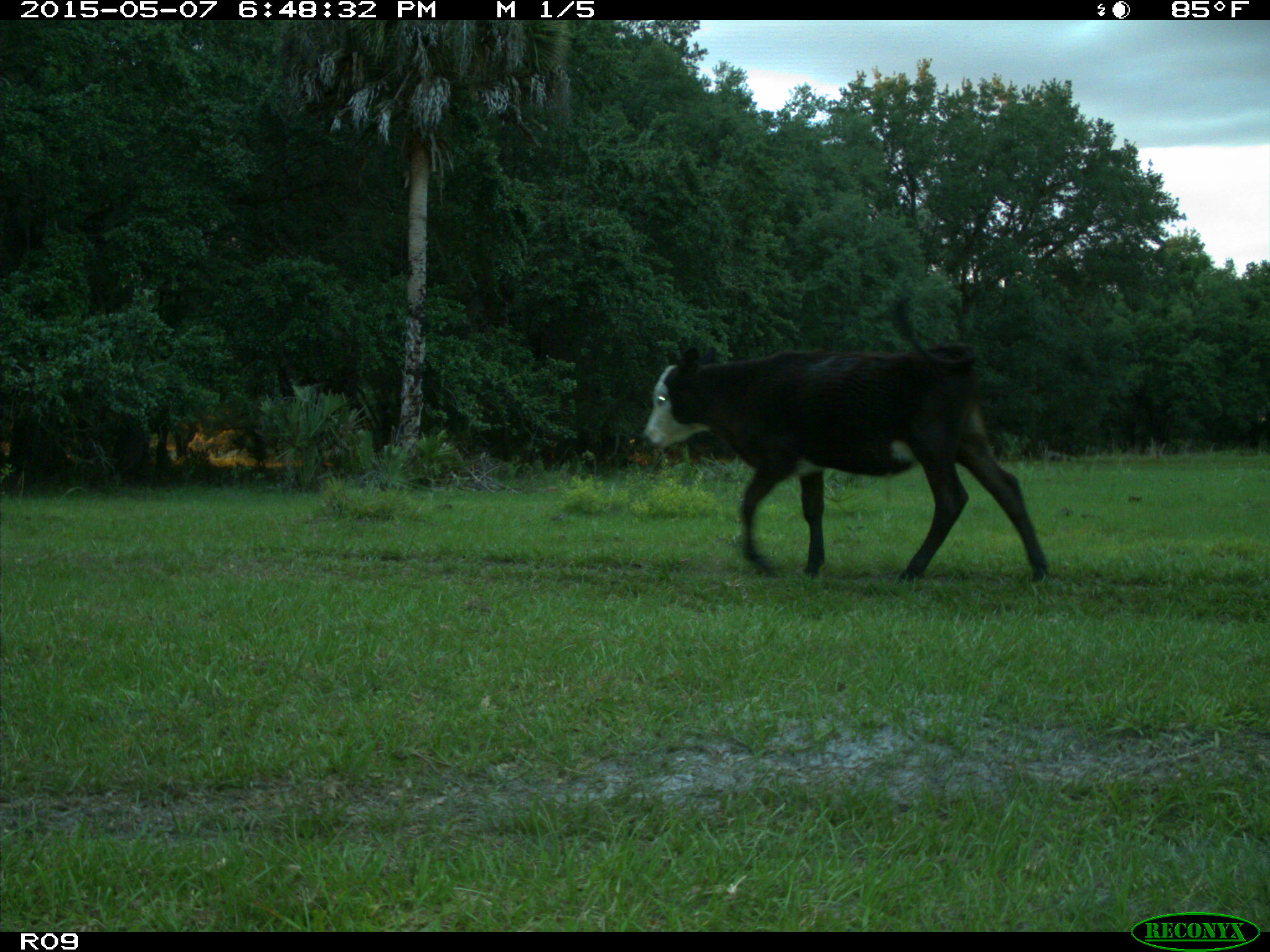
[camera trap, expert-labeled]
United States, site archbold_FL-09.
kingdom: Animalia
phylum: Chordata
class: Mammalia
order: Artiodactyla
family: Bovidae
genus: Bos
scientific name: Bos taurus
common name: domestic cow